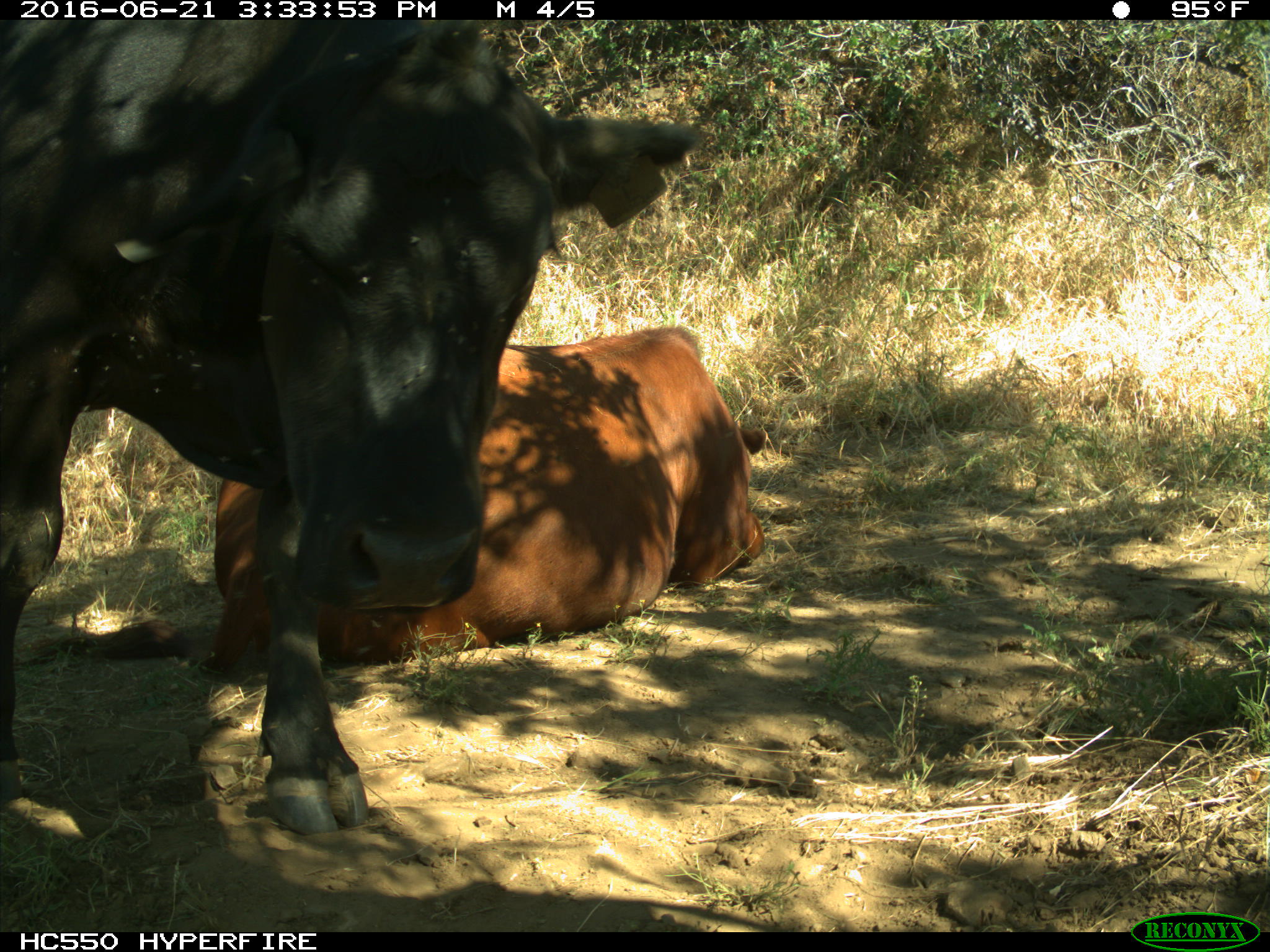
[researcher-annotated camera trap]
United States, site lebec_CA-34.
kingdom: Animalia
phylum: Chordata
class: Mammalia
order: Artiodactyla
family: Bovidae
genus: Bos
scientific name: Bos taurus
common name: domestic cow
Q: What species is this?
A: Bos taurus (domestic cow).